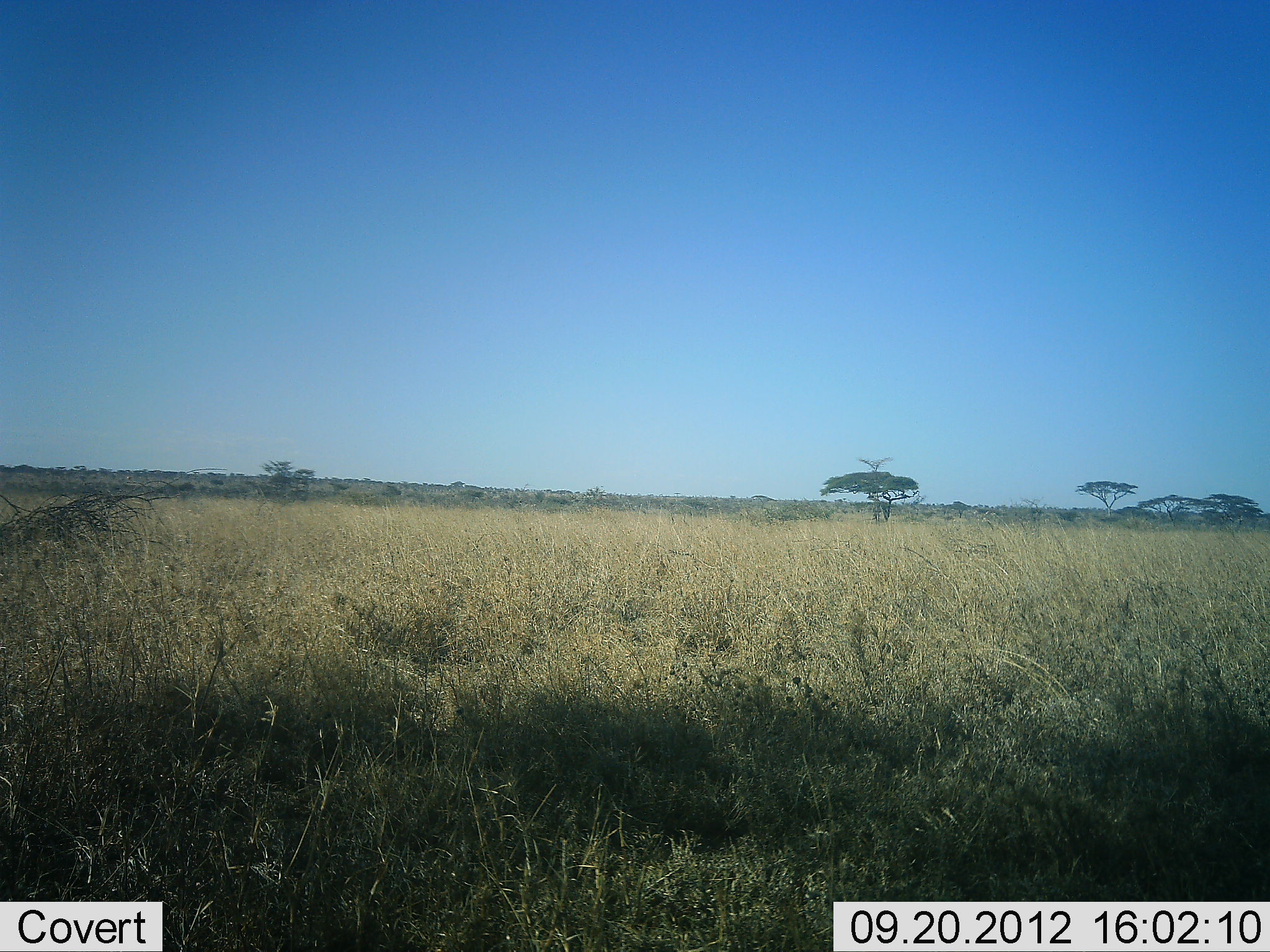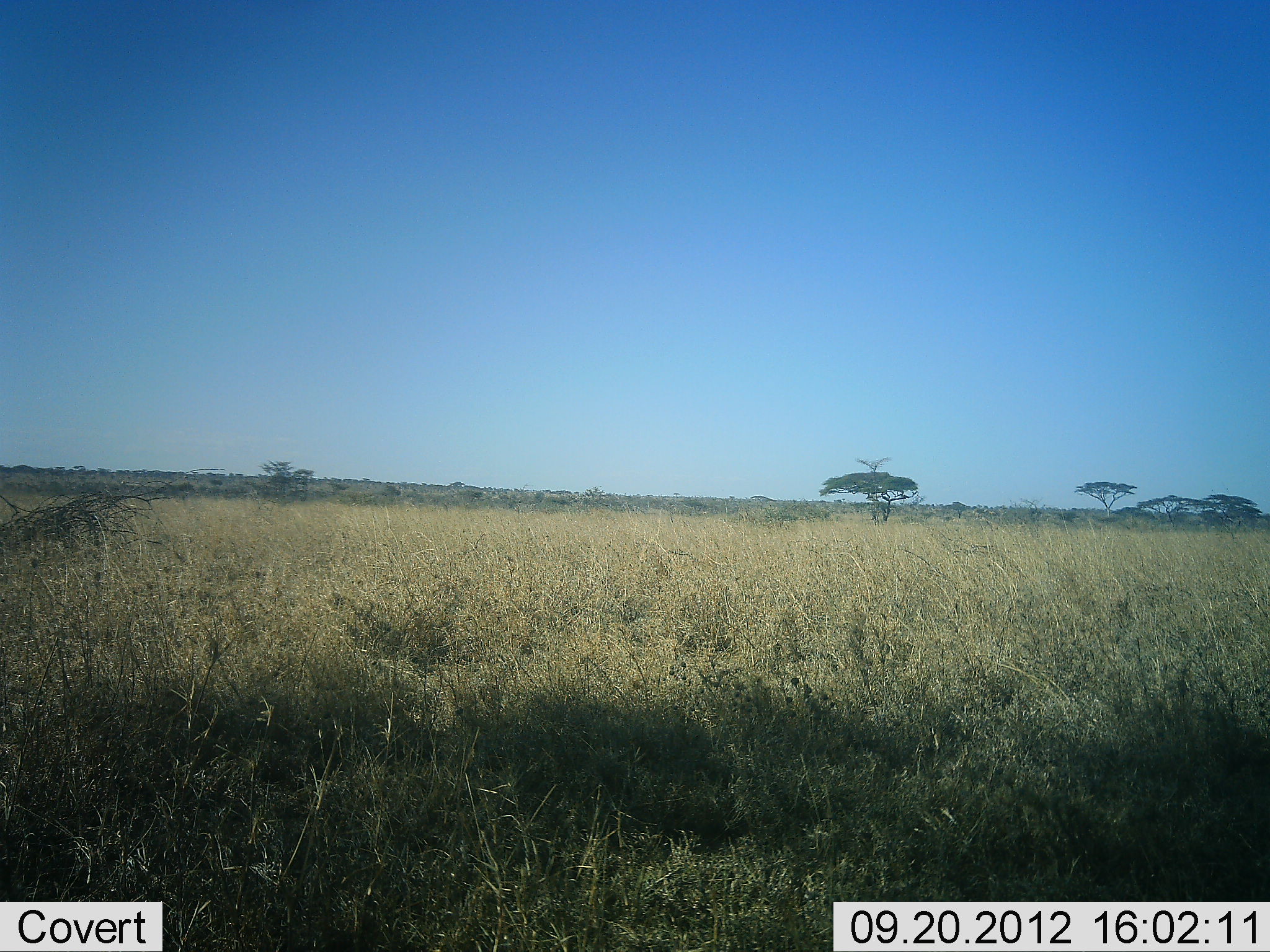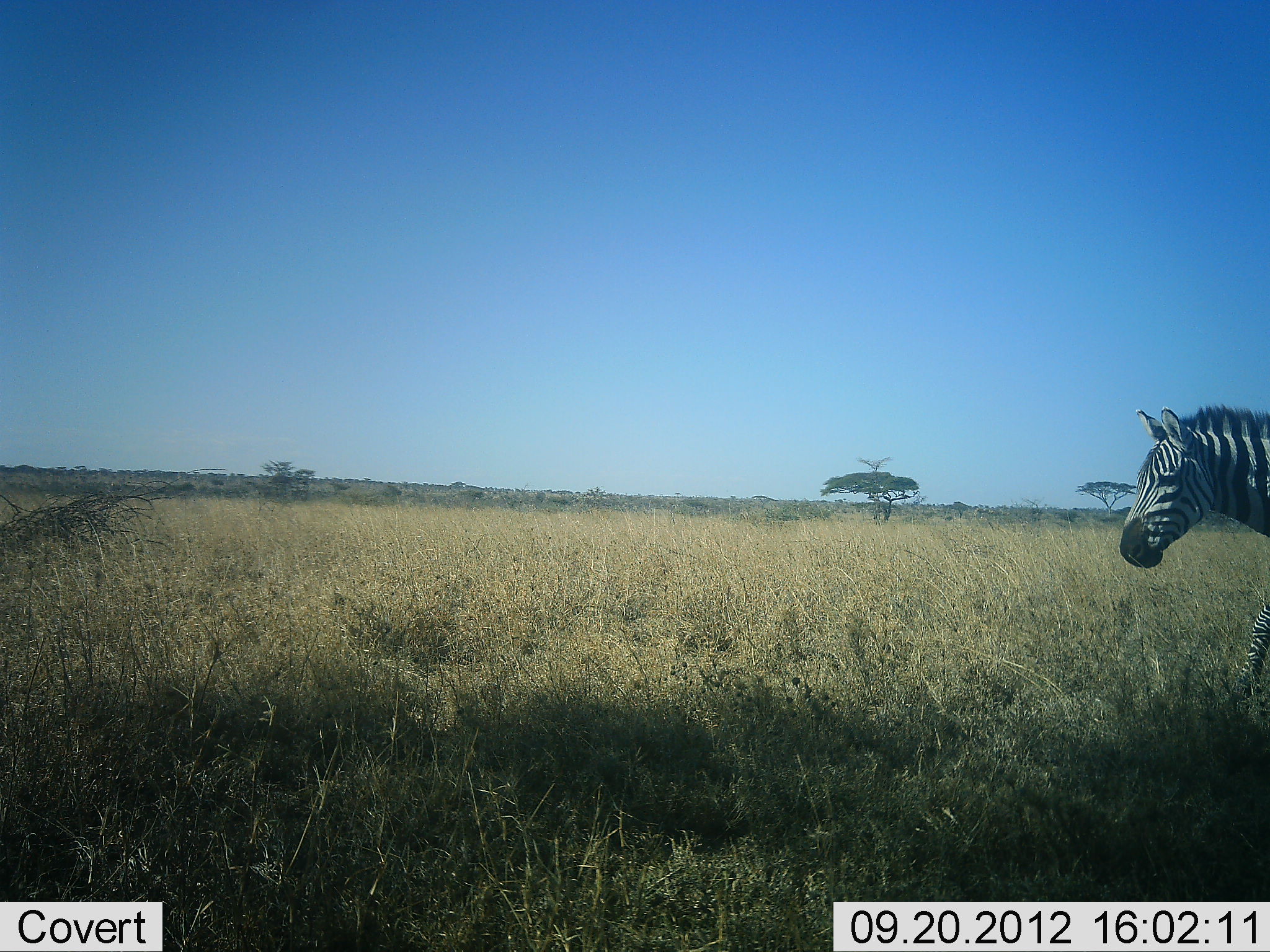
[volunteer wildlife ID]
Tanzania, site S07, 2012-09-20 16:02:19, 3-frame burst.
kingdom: Animalia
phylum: Chordata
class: Mammalia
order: Perissodactyla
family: Equidae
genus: Equus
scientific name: Equus quagga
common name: plains zebra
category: zebra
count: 1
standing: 10%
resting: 0%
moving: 100%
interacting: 0%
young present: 0%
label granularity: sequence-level